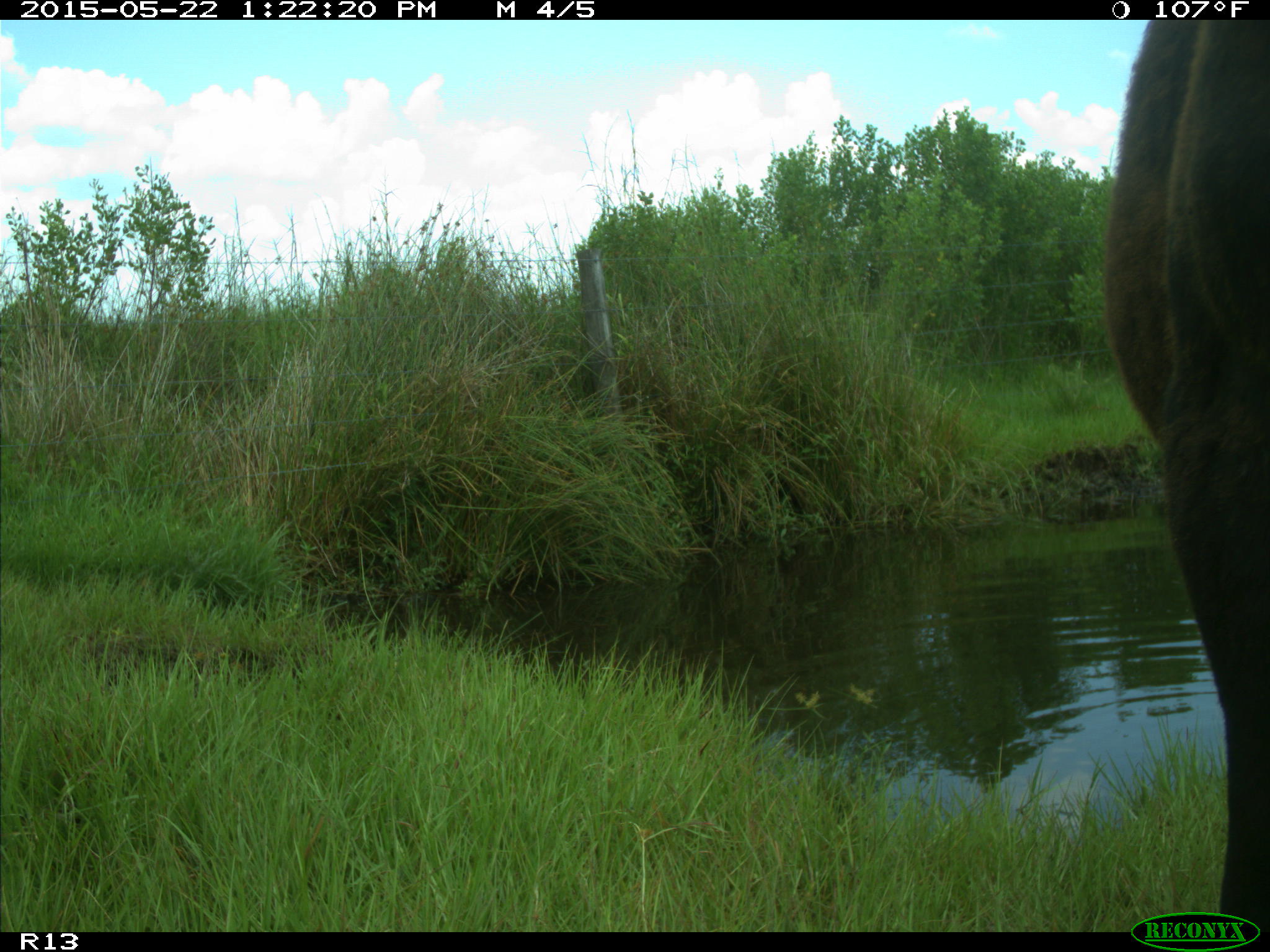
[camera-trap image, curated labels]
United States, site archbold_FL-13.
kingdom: Animalia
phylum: Chordata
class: Mammalia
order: Artiodactyla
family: Bovidae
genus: Bos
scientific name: Bos taurus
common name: domestic cow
Bos taurus (domestic cow).